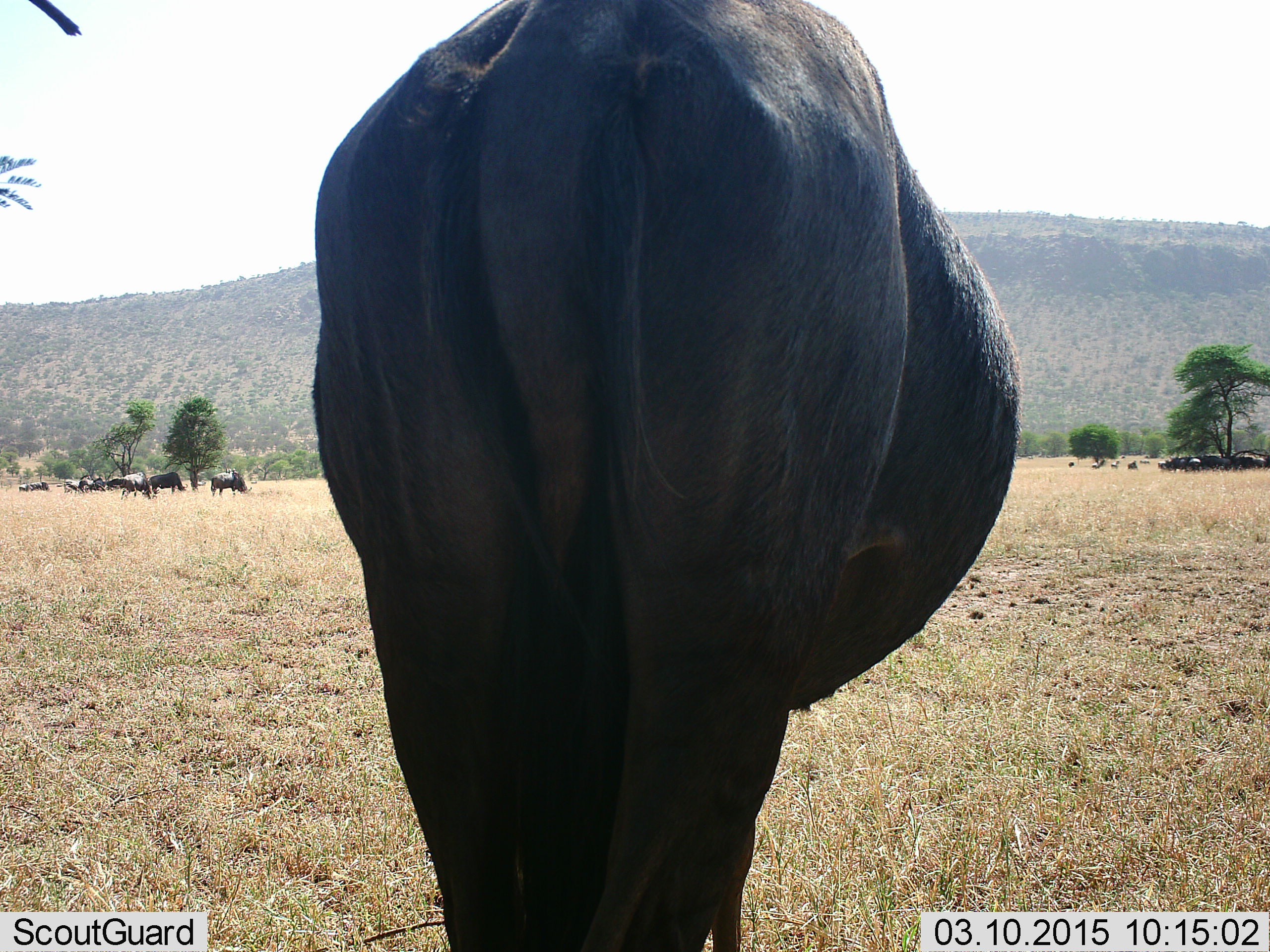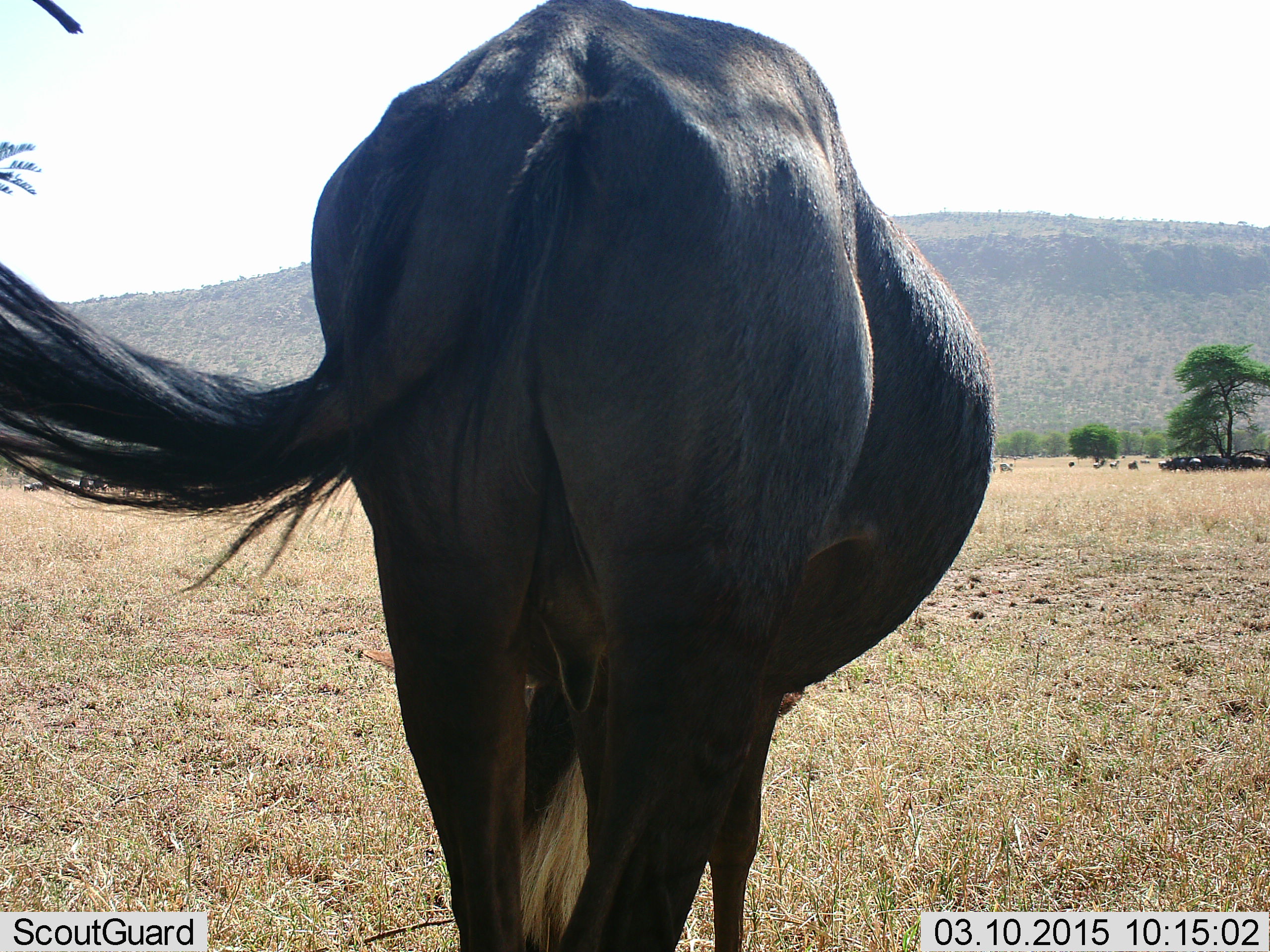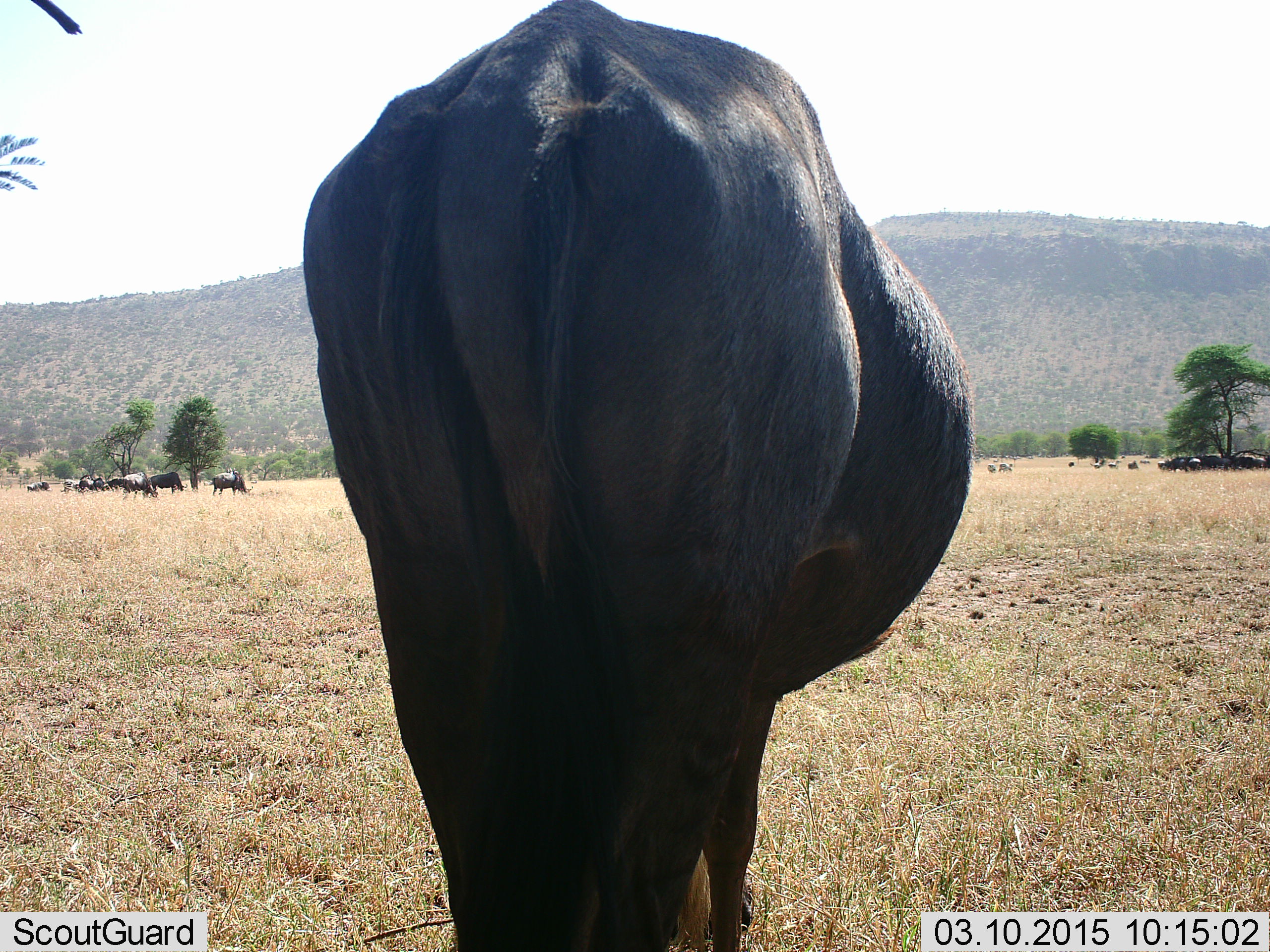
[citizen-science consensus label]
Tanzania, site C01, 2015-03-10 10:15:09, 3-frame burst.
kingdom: Animalia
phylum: Chordata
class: Mammalia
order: Artiodactyla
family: Bovidae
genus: Connochaetes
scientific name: Connochaetes taurinus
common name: blue wildebeest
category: wildebeest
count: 11-50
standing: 70%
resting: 10%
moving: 20%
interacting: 0%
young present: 0%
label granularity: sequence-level